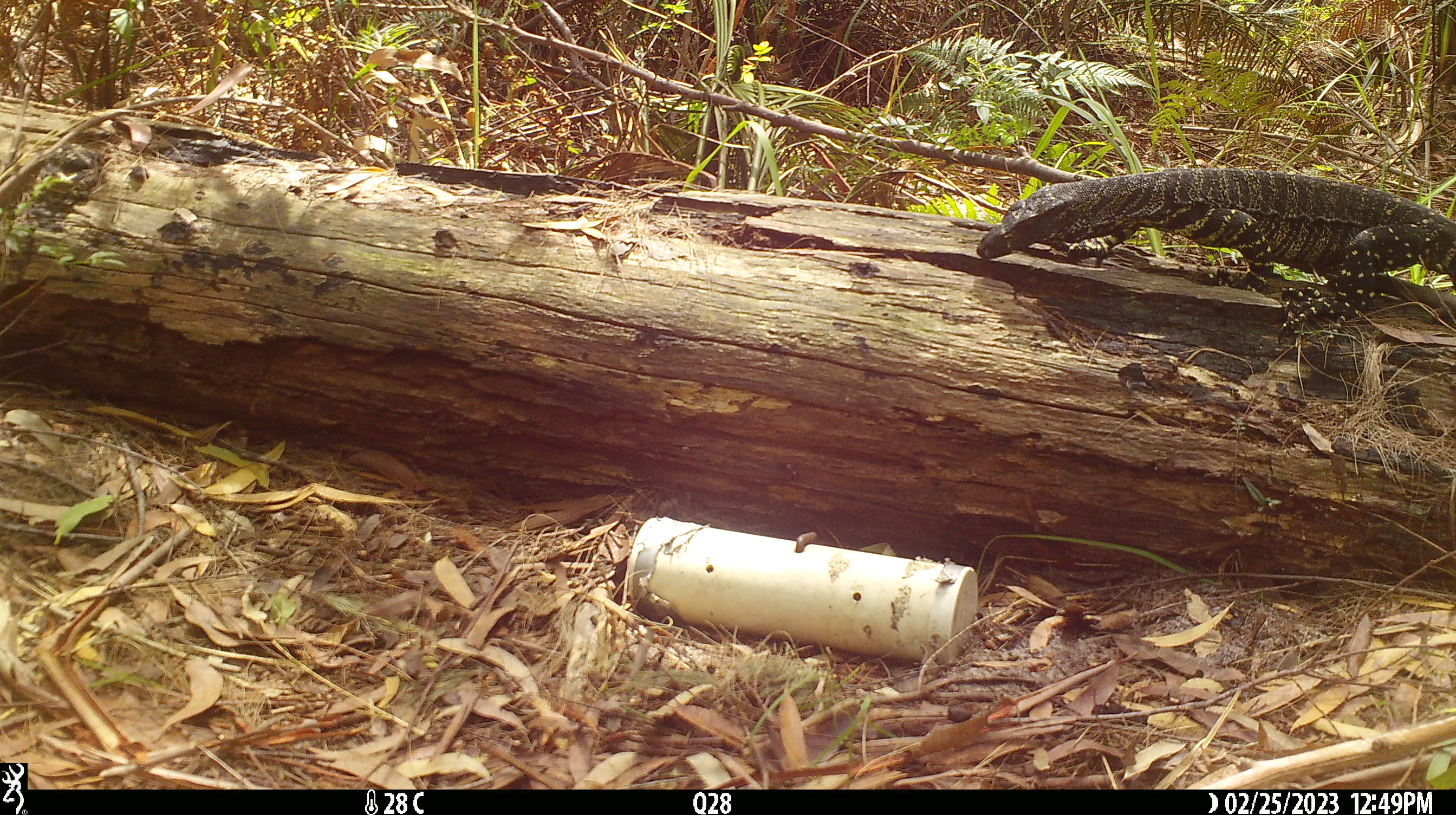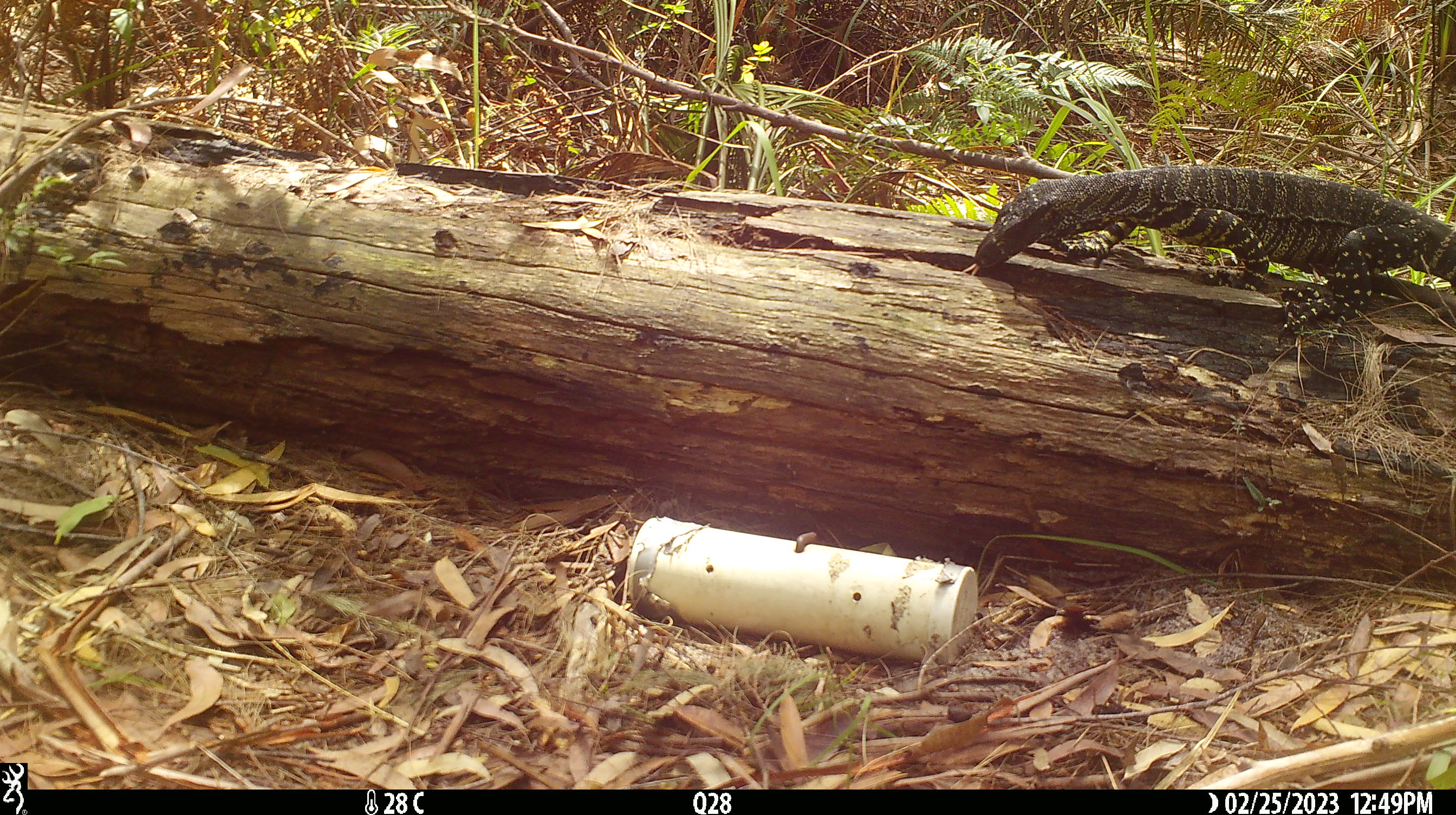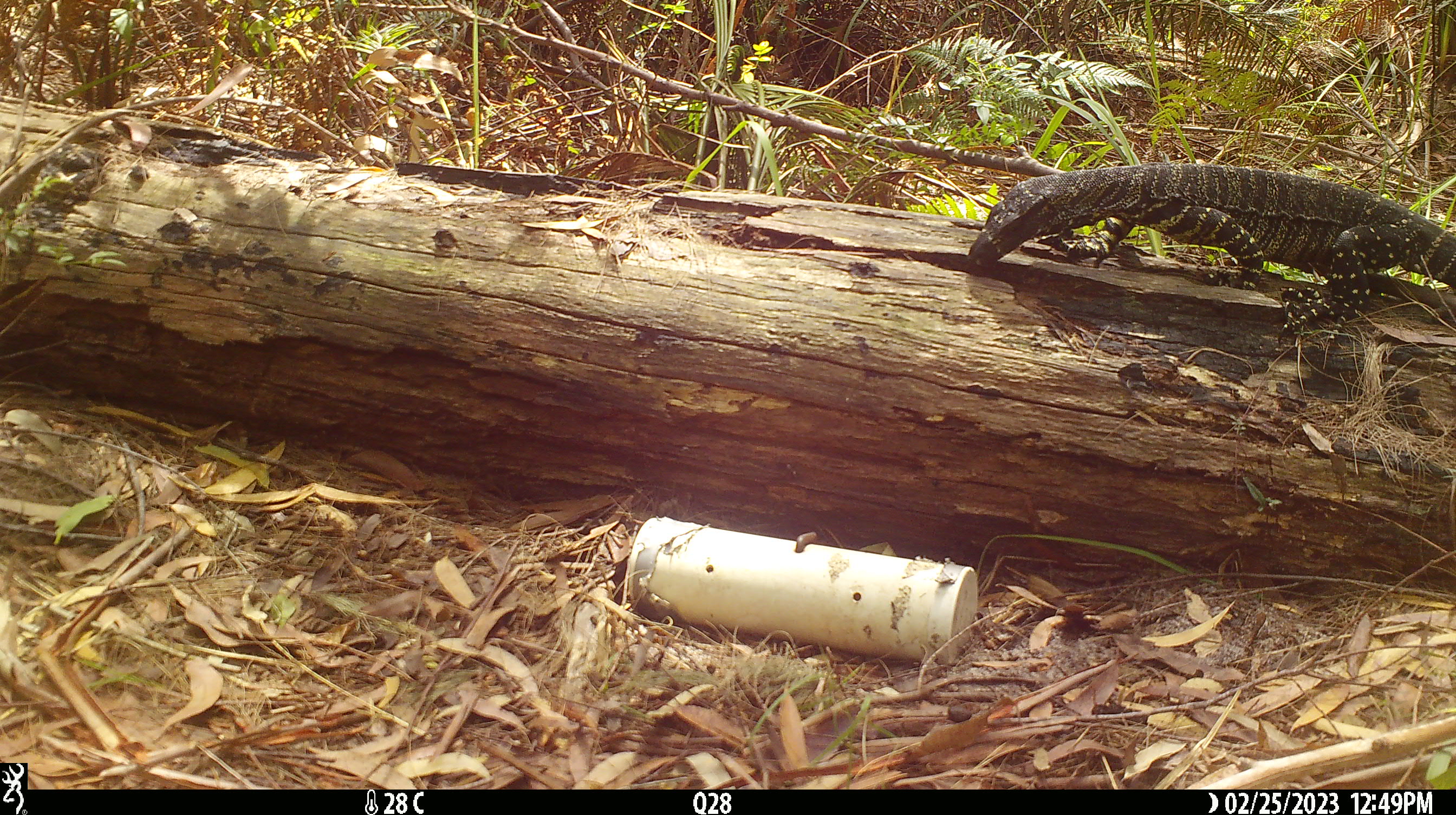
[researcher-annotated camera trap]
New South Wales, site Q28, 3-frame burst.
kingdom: Animalia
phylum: Chordata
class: Reptilia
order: Squamata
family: Varanidae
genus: Varanus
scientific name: Varanus varius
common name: lace monitor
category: goanna